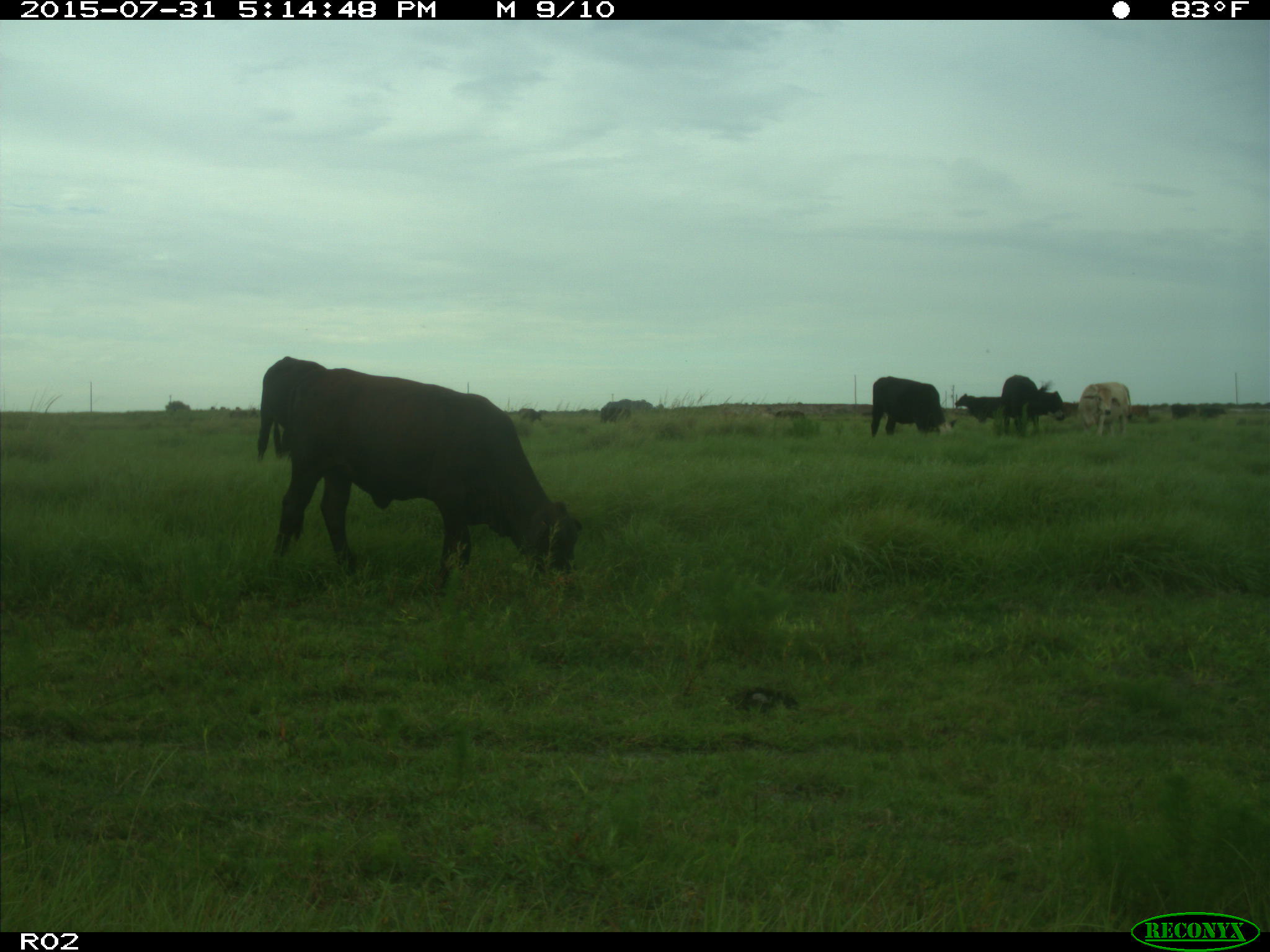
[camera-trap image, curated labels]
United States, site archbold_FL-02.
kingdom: Animalia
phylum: Chordata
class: Mammalia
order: Artiodactyla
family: Bovidae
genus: Bos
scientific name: Bos taurus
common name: domestic cow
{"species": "Bos taurus (domestic cow)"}